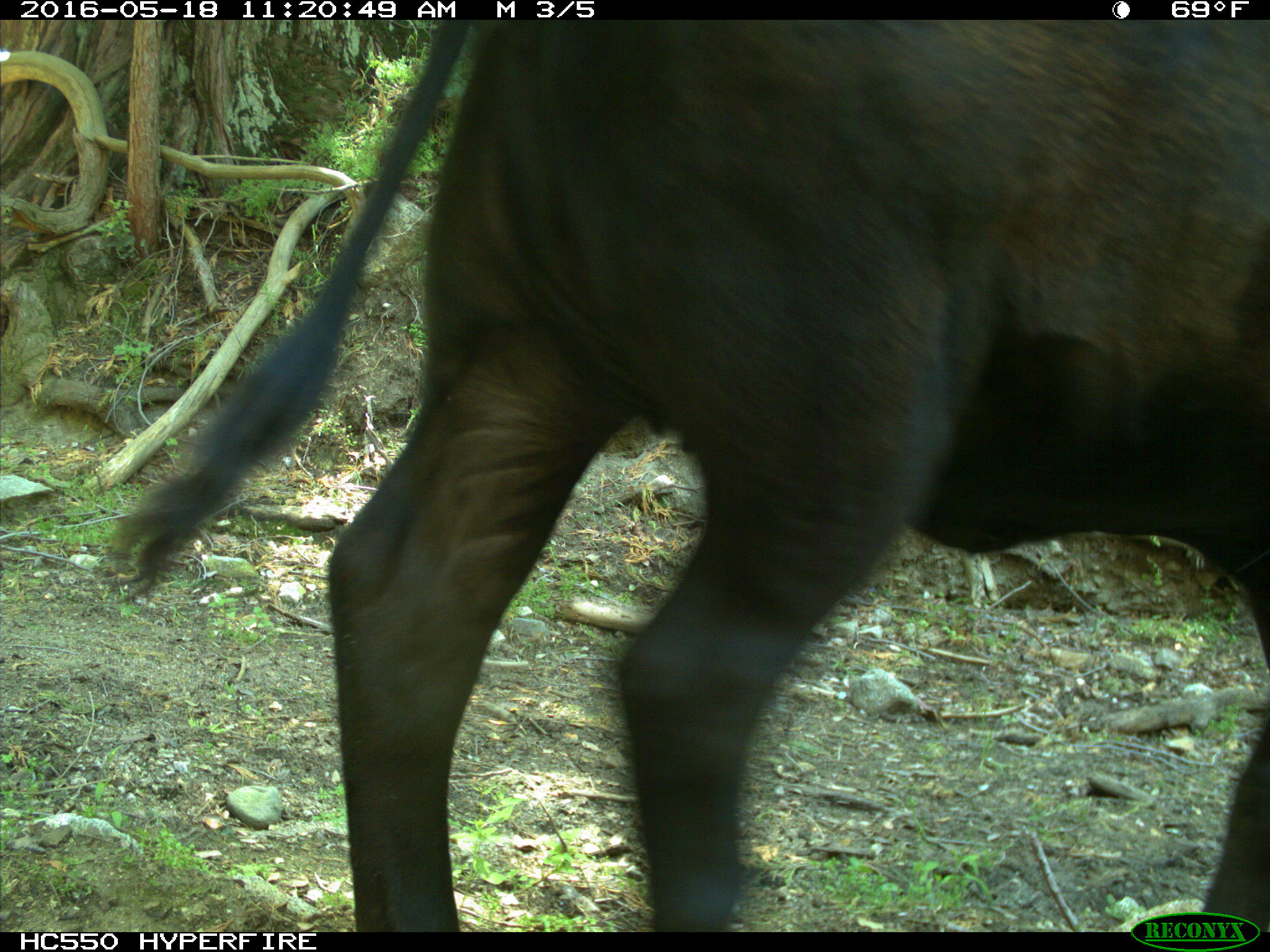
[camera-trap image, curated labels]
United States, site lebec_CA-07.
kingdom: Animalia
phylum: Chordata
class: Mammalia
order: Artiodactyla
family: Bovidae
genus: Bos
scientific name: Bos taurus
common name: domestic cow